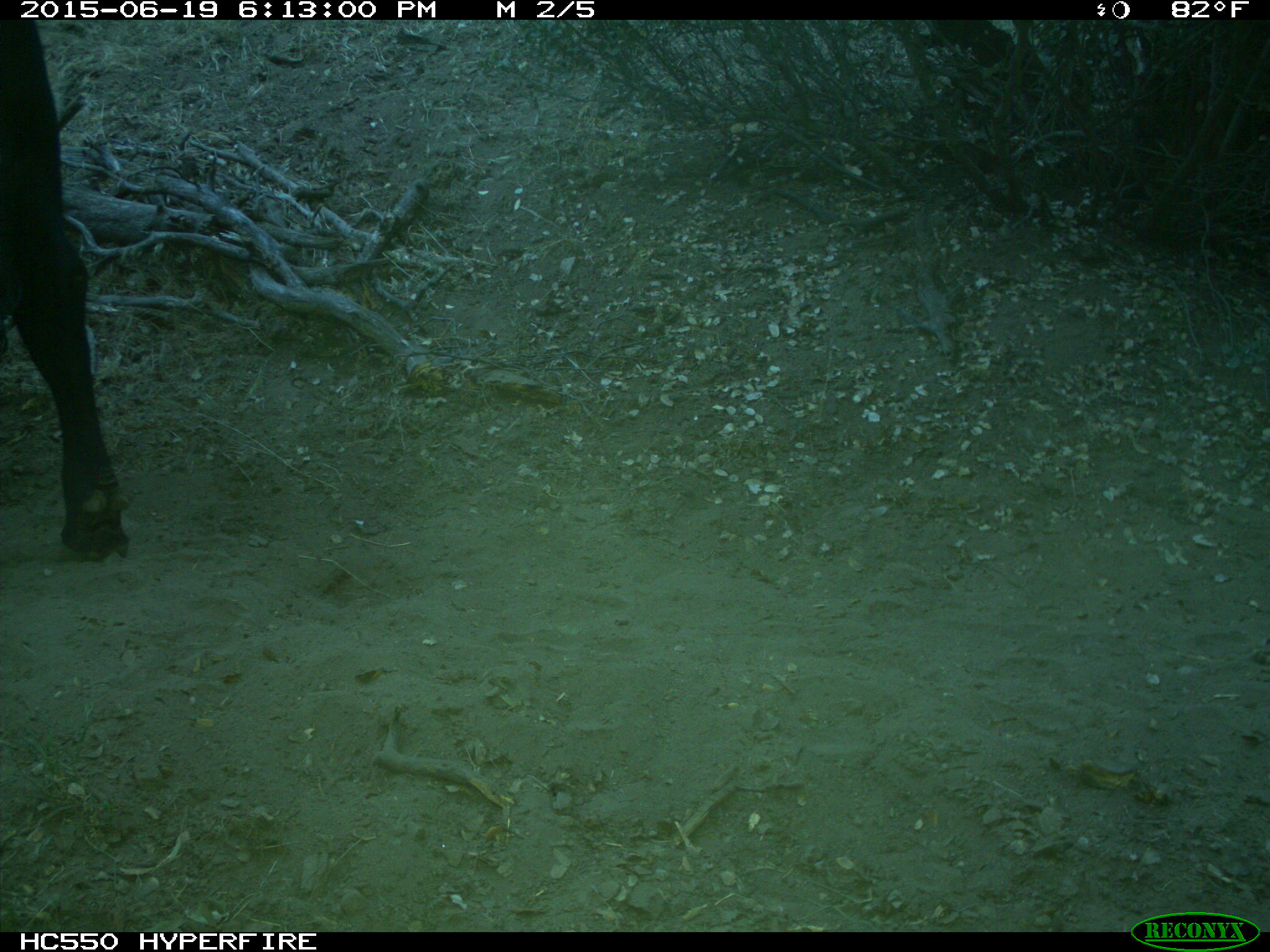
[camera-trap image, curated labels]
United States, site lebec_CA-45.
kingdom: Animalia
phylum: Chordata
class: Mammalia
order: Artiodactyla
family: Bovidae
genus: Bos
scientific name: Bos taurus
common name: domestic cow